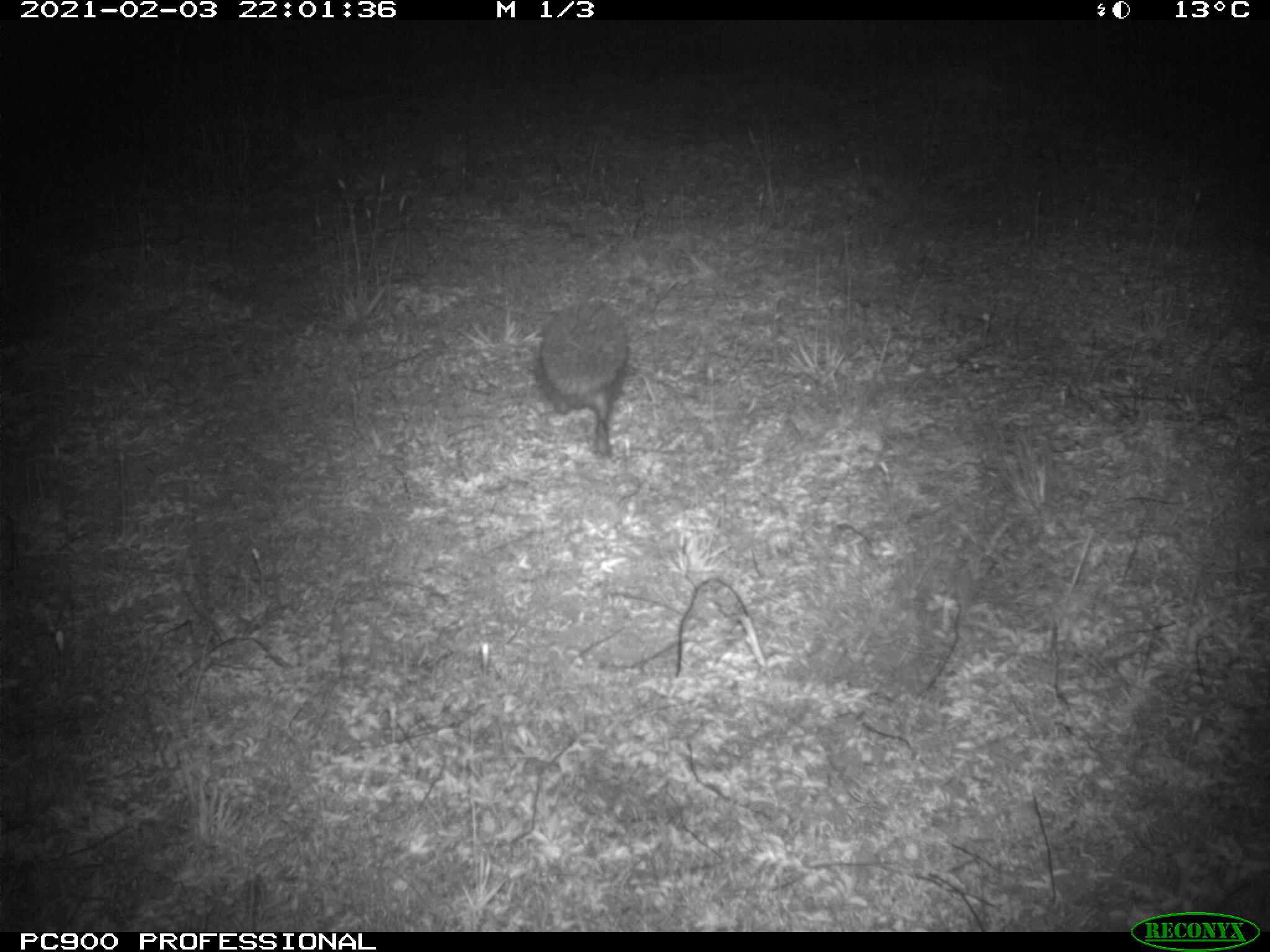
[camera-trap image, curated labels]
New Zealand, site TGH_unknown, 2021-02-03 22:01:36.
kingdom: Animalia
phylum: Chordata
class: Mammalia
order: Eulipotyphla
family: Erinaceidae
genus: Erinaceus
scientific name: Erinaceus europaeus europaeus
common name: european hedgehog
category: hedgehog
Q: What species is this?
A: Hedgehog (european hedgehog) (Erinaceus europaeus europaeus).